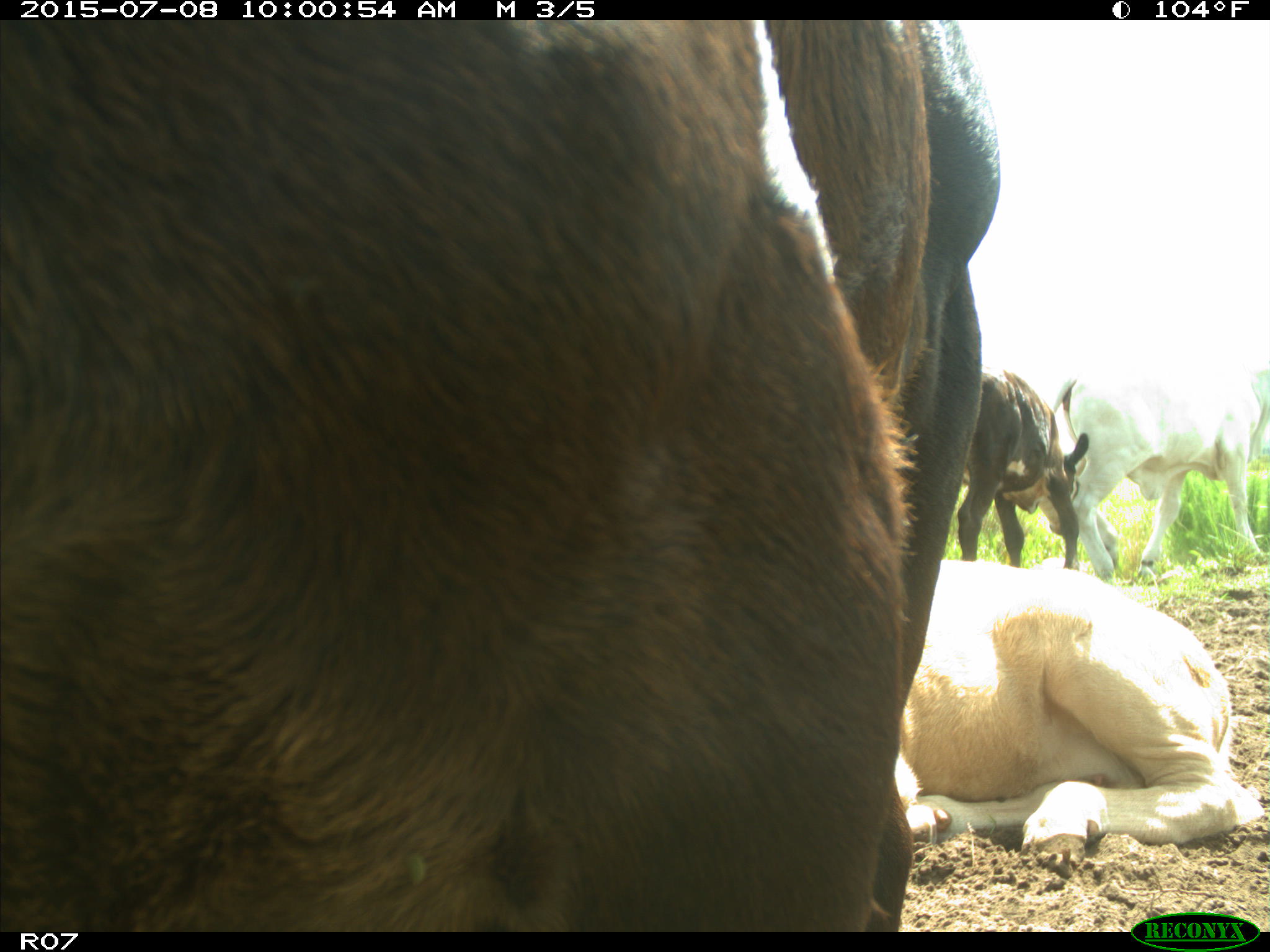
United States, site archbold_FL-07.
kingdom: Animalia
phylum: Chordata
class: Mammalia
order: Artiodactyla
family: Bovidae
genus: Bos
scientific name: Bos taurus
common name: domestic cow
Bos taurus (domestic cow).